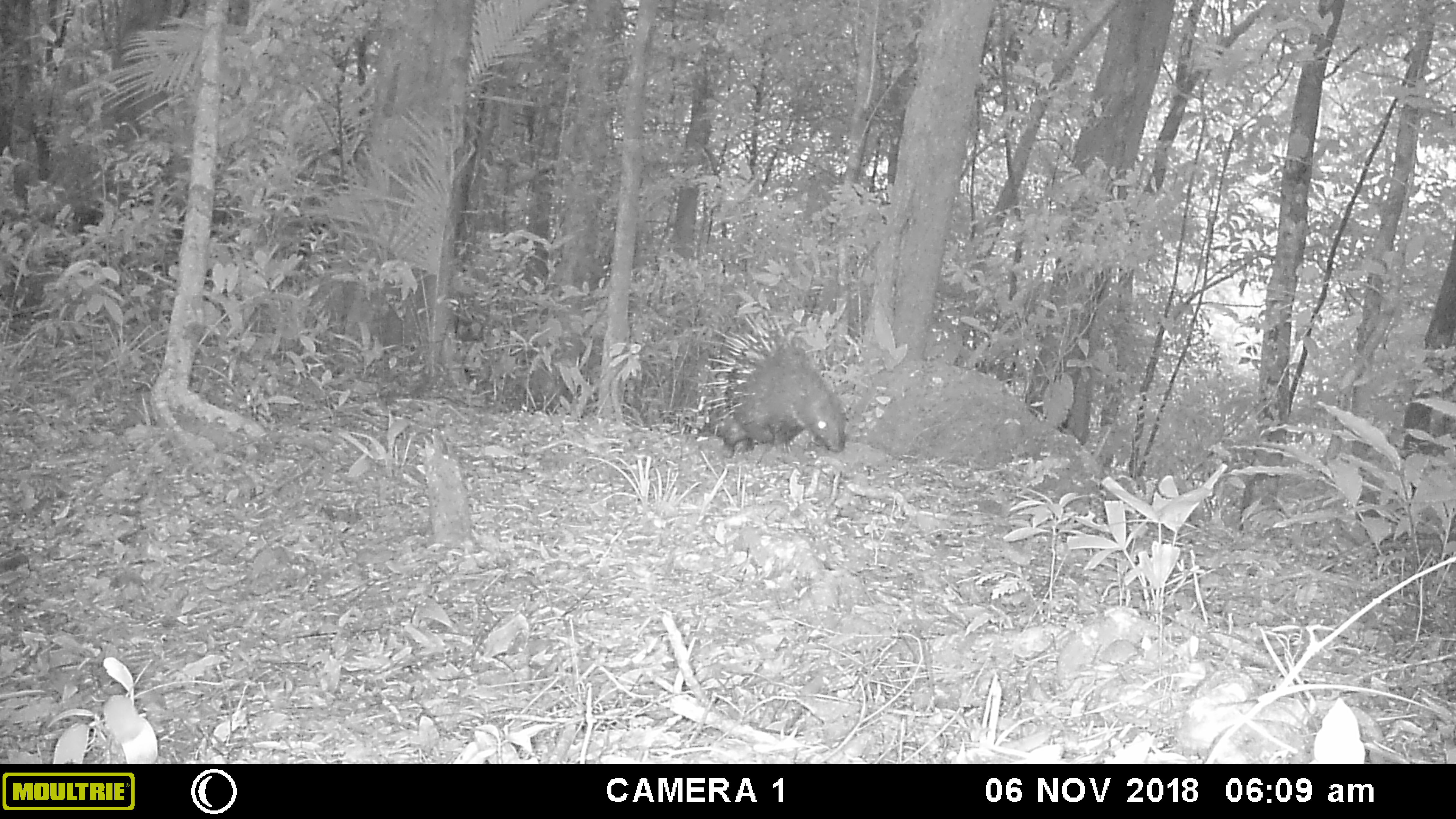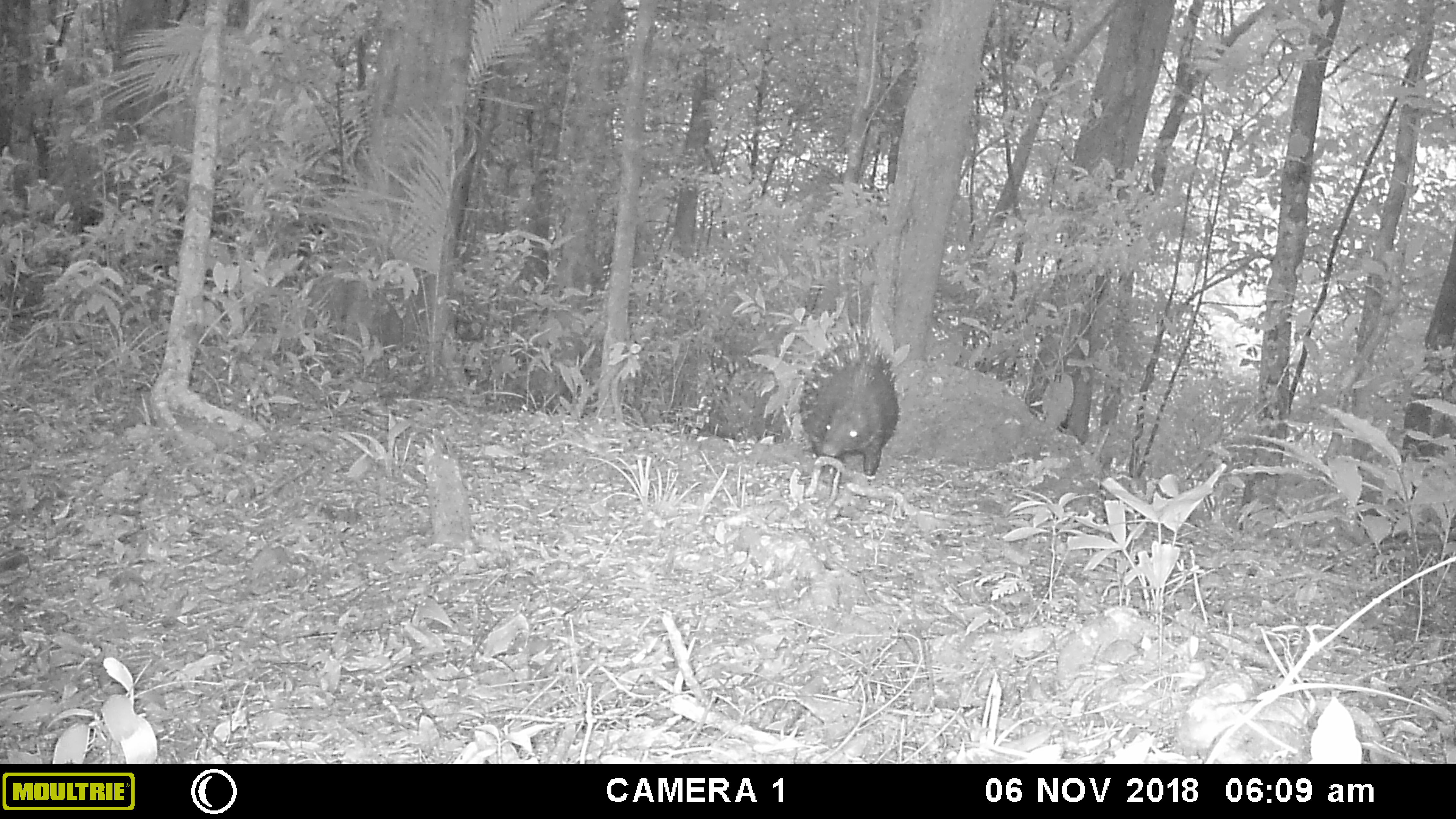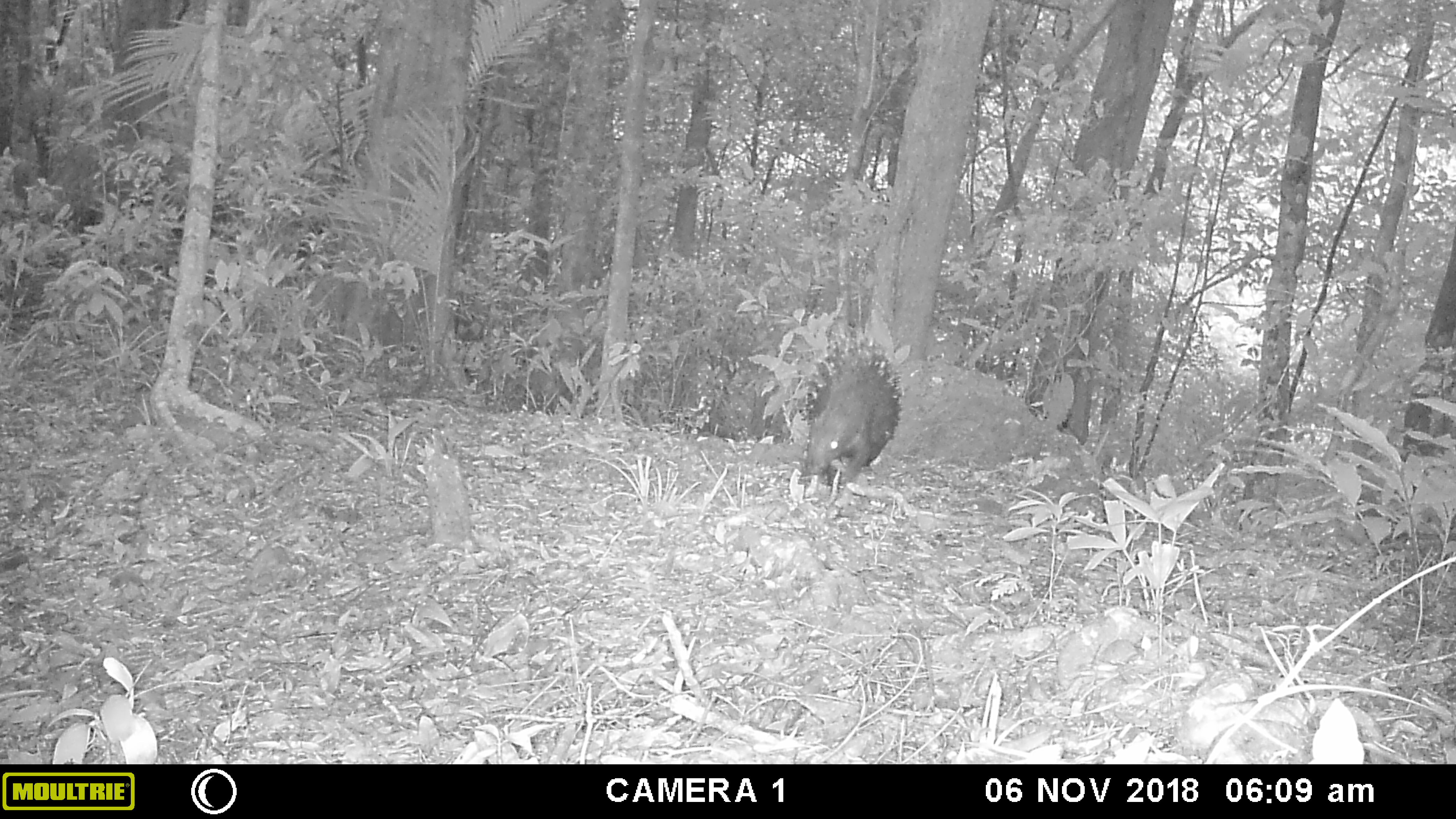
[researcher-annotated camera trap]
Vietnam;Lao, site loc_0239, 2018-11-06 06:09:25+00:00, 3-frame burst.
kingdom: Animalia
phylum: Chordata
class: Mammalia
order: Rodentia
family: Hystricidae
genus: Hystrix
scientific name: Hystrix brachyura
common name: malayan porcupine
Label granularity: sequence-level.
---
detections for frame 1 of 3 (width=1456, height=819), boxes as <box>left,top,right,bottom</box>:
malayan porcupine: <box>693,310,847,457</box>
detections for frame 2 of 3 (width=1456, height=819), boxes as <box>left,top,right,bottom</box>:
malayan porcupine: <box>794,298,902,480</box>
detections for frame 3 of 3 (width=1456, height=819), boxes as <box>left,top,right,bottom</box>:
malayan porcupine: <box>794,316,902,487</box>